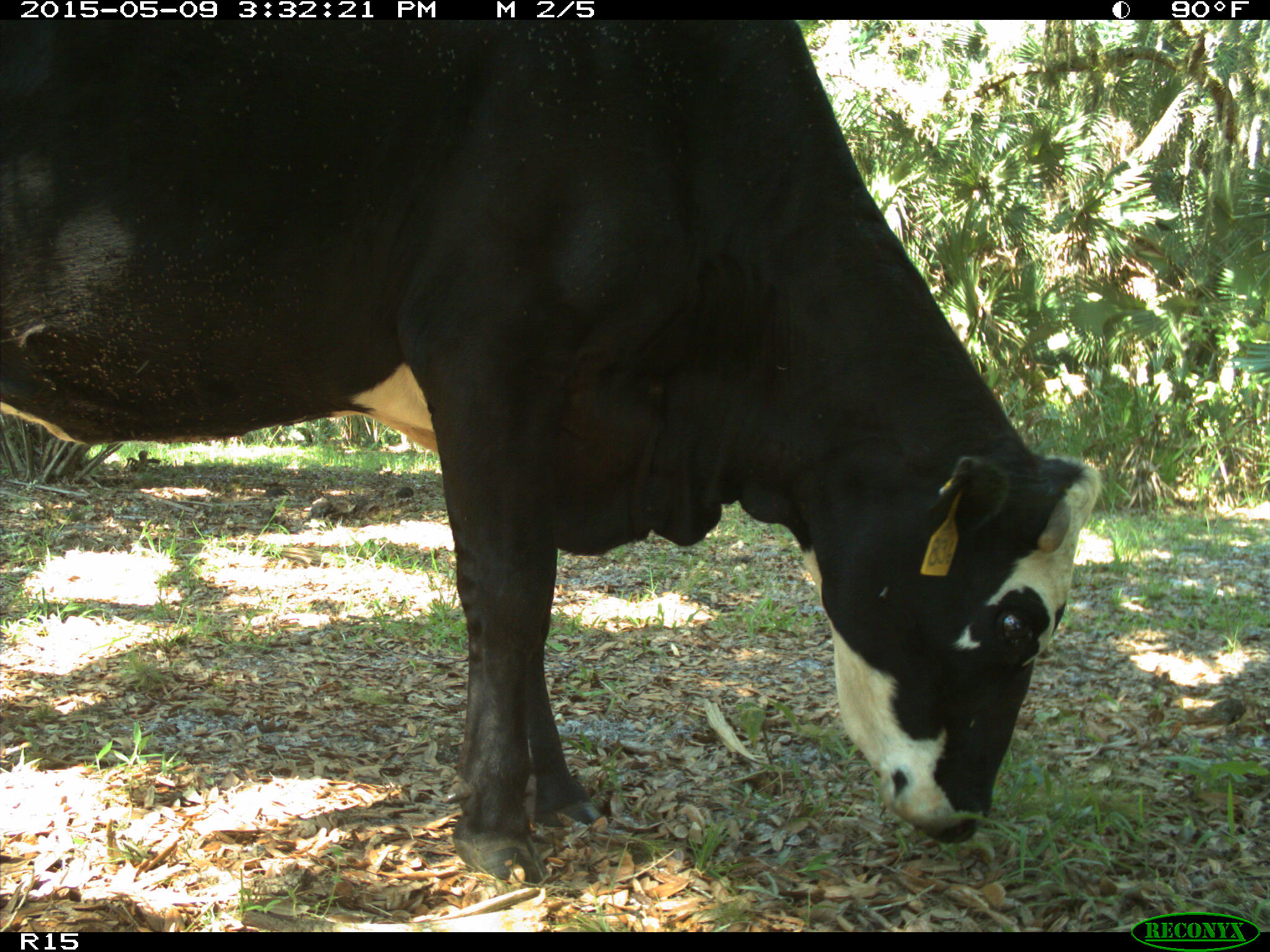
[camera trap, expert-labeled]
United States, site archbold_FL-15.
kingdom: Animalia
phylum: Chordata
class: Mammalia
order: Artiodactyla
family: Bovidae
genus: Bos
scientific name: Bos taurus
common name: domestic cow